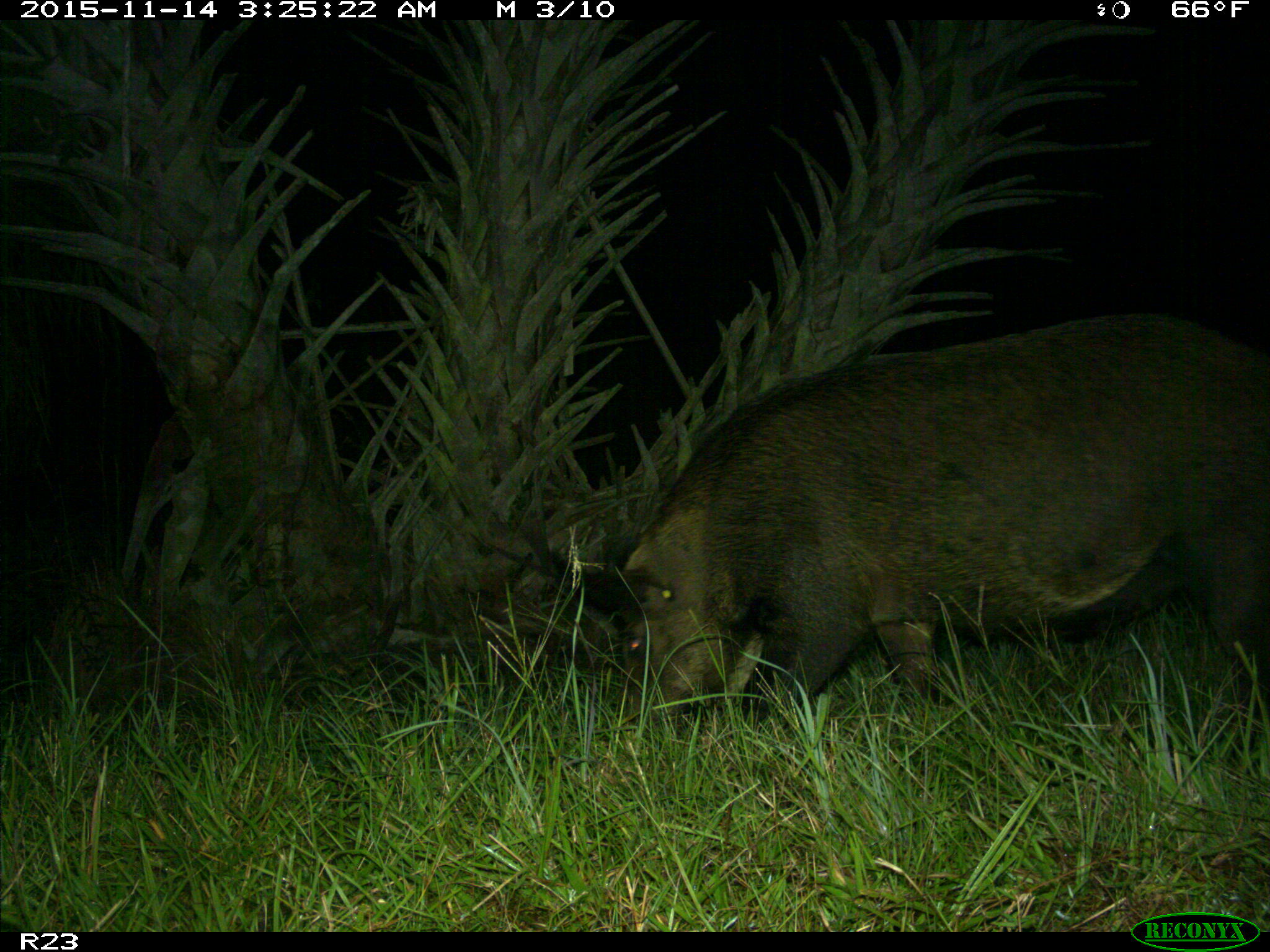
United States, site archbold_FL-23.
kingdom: Animalia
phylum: Chordata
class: Mammalia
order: Artiodactyla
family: Suidae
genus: Sus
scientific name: Sus scrofa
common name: wild boar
Sus scrofa (wild boar).